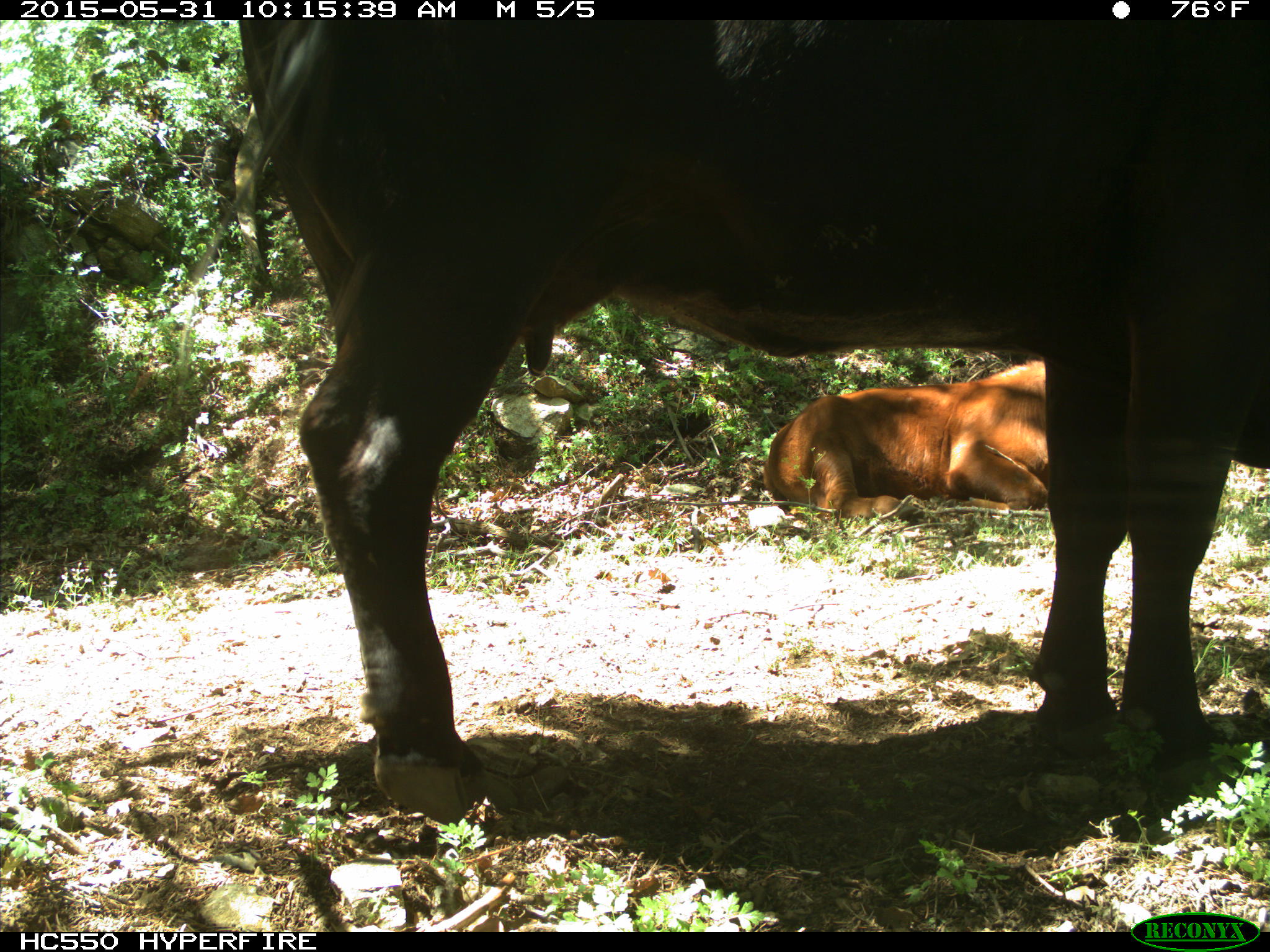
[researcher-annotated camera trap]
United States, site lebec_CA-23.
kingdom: Animalia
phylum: Chordata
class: Mammalia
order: Artiodactyla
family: Bovidae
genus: Bos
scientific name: Bos taurus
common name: domestic cow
Bos taurus (domestic cow).